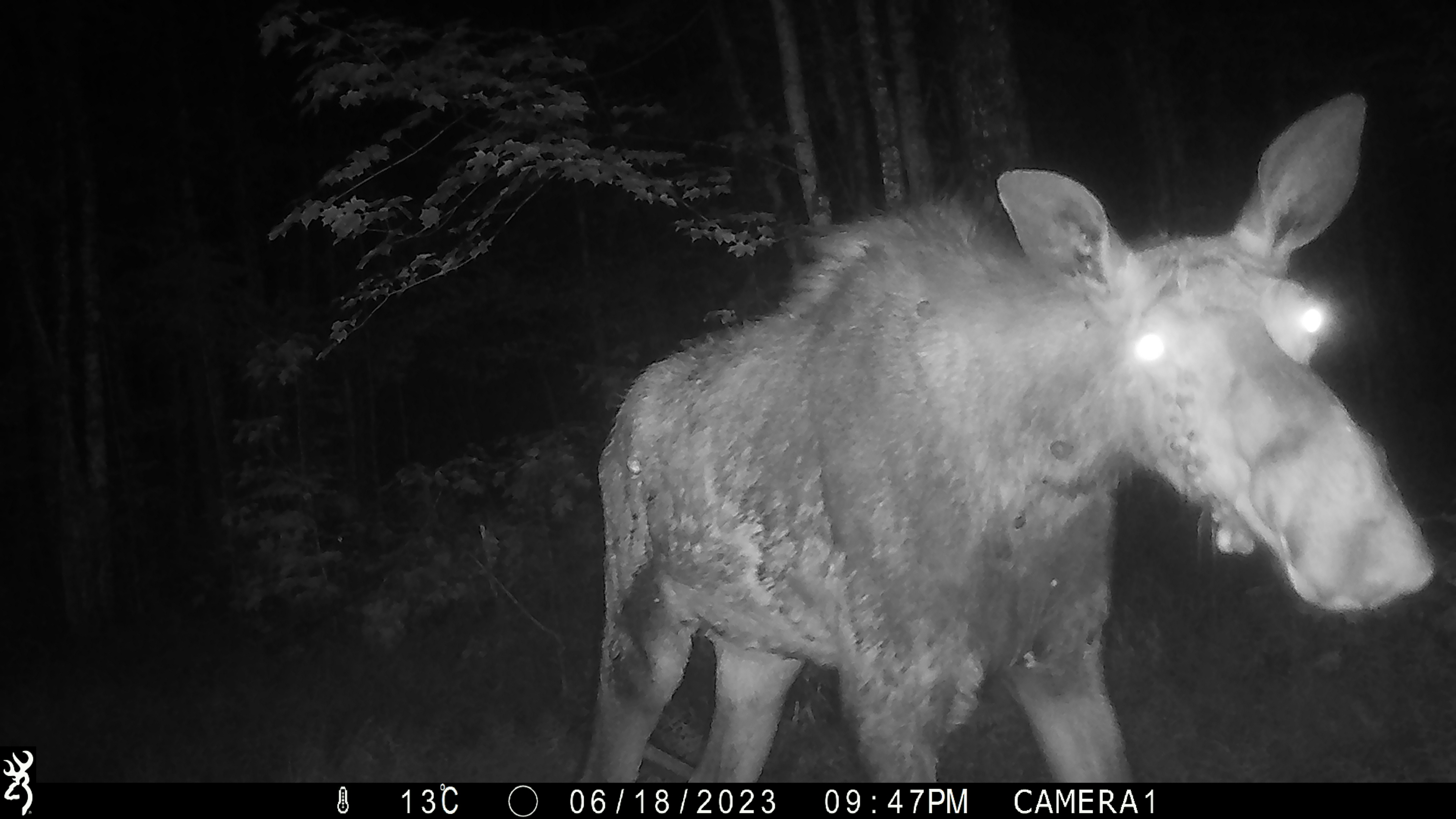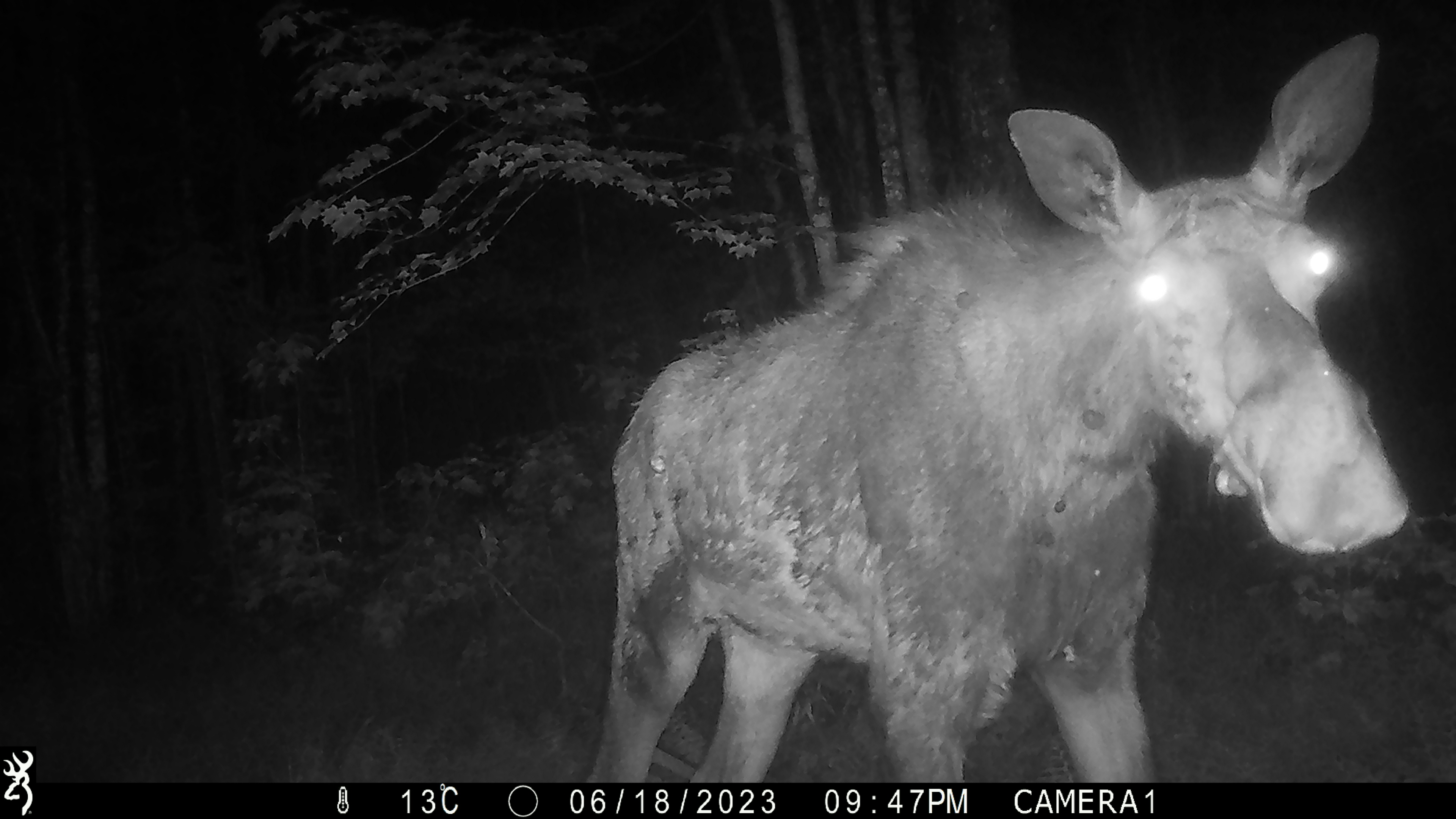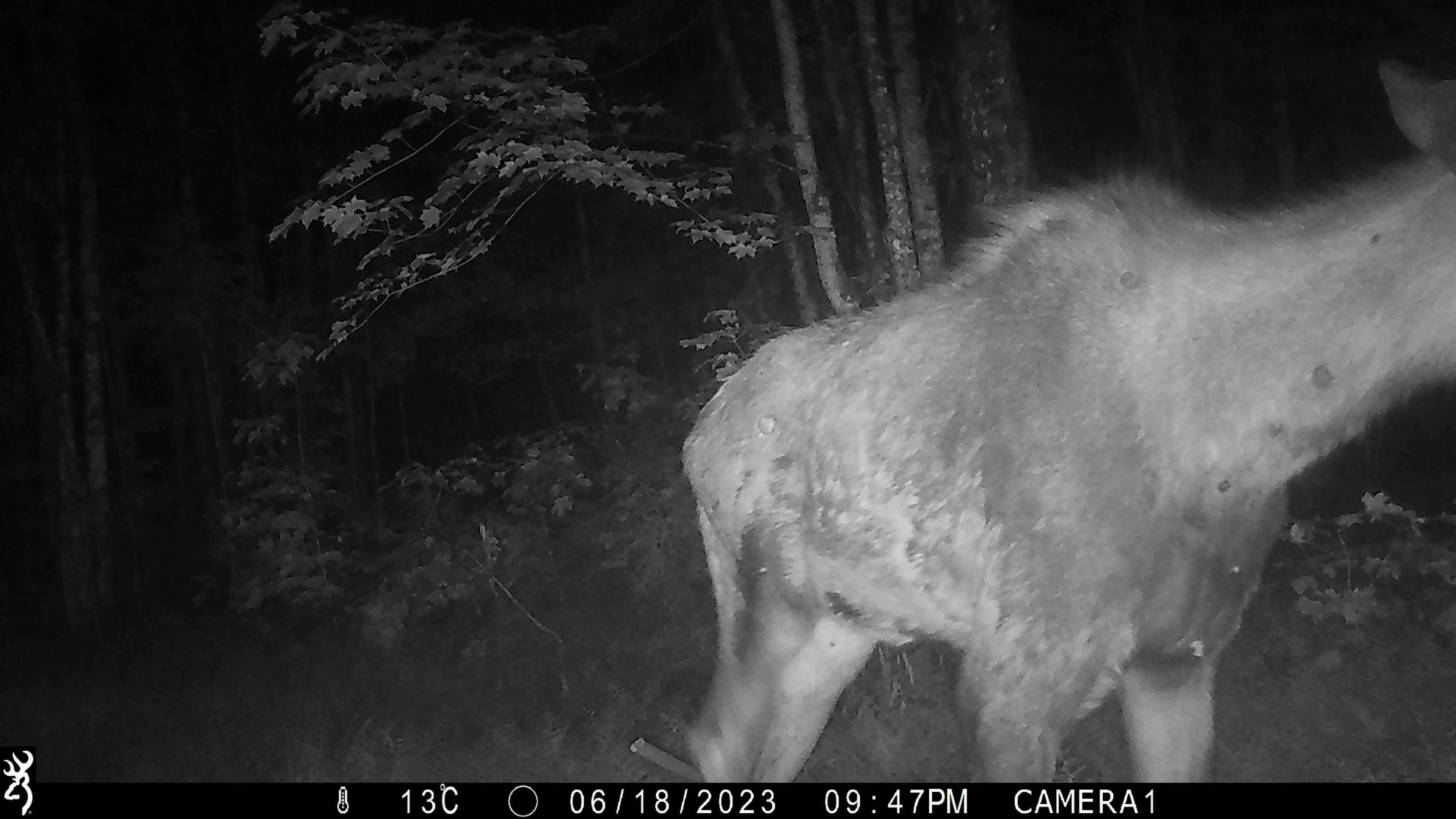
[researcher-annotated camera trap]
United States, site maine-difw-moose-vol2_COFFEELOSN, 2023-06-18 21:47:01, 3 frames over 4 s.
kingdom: Animalia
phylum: Chordata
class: Mammalia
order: Artiodactyla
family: Cervidae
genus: Alces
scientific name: Alces alces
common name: moose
Moose (Alces alces).